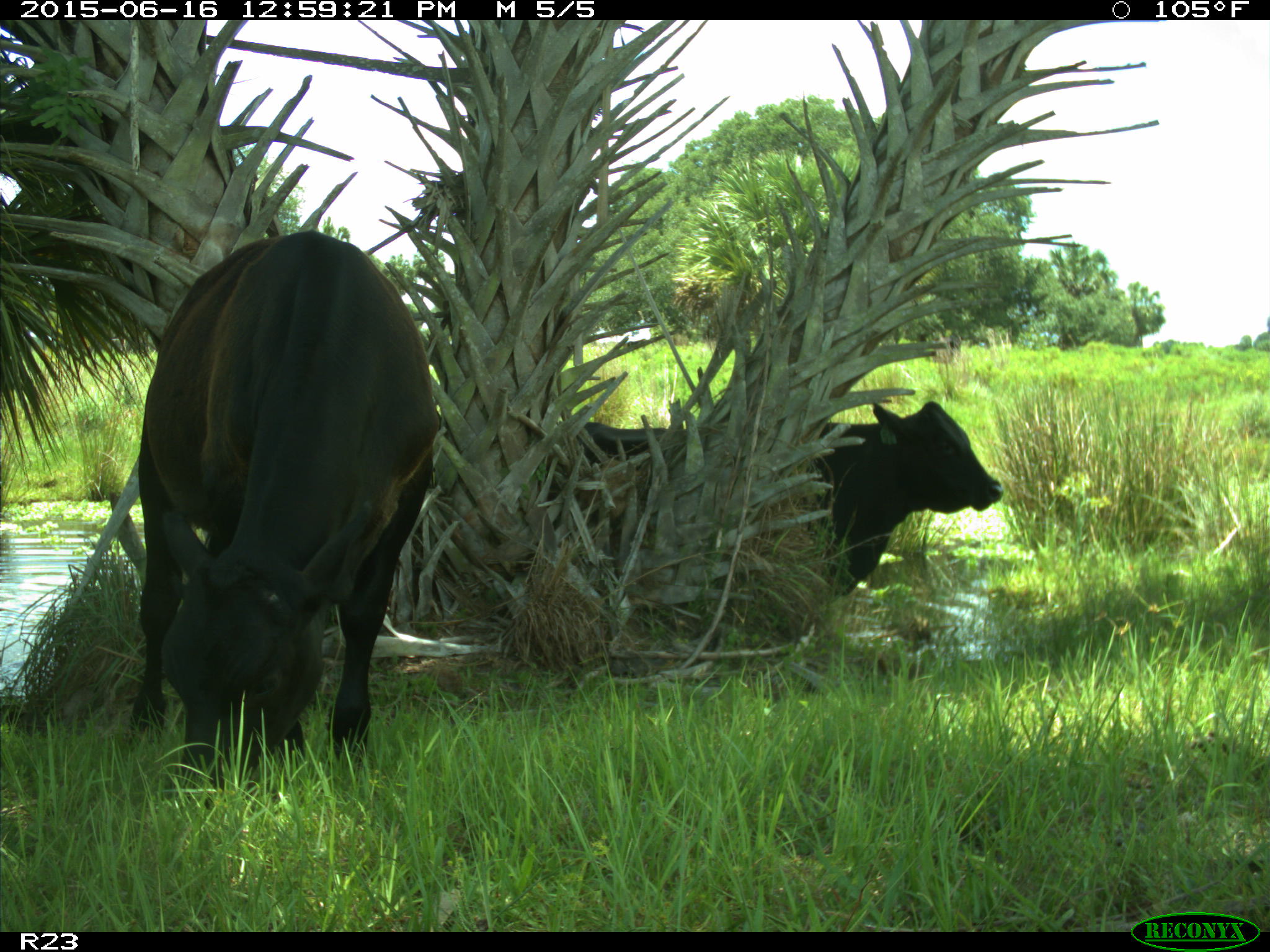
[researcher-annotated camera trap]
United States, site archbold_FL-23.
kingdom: Animalia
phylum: Chordata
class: Mammalia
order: Artiodactyla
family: Bovidae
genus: Bos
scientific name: Bos taurus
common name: domestic cow